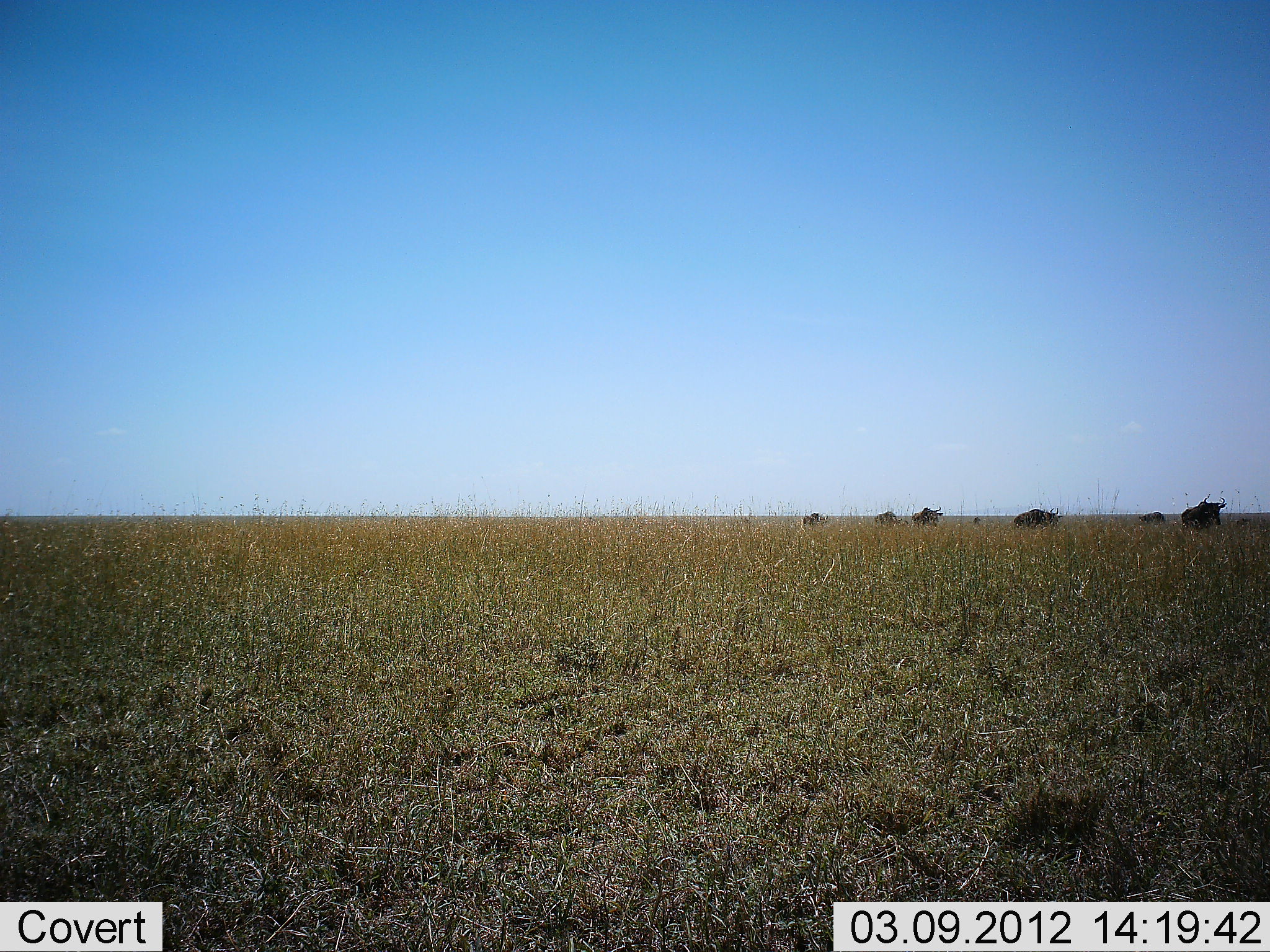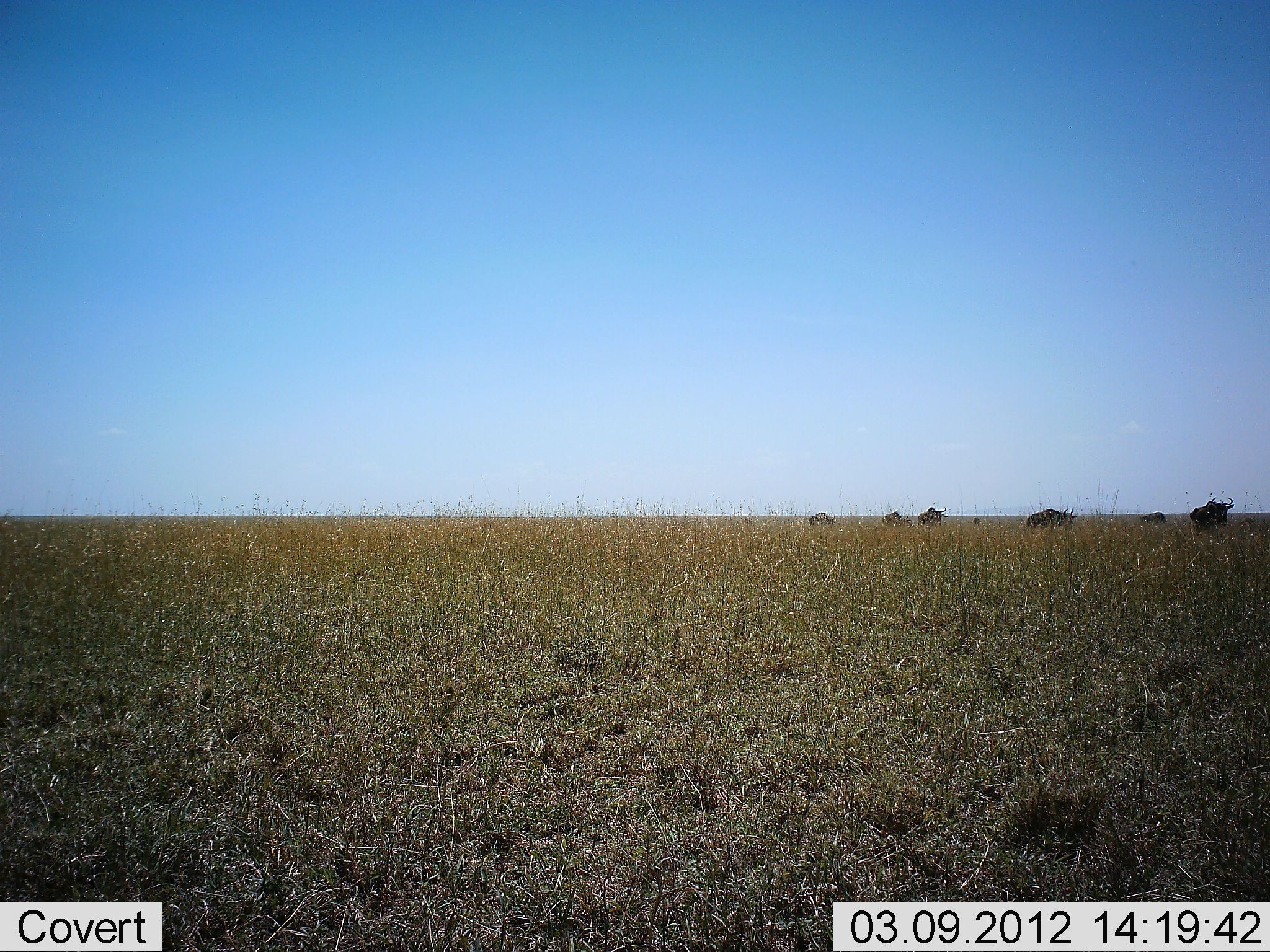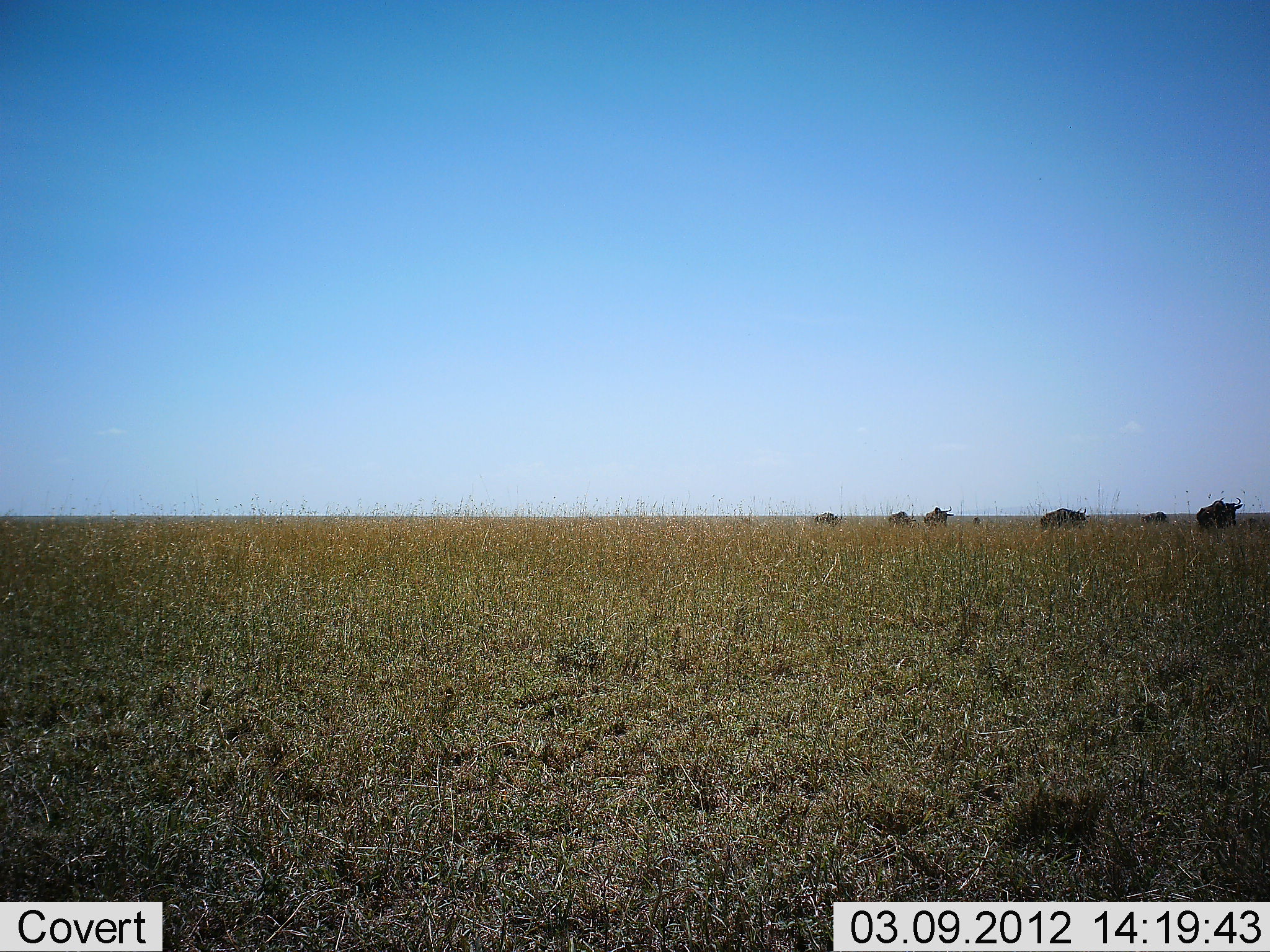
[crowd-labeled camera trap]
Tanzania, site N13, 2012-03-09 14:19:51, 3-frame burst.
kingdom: Animalia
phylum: Chordata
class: Mammalia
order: Artiodactyla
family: Bovidae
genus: Connochaetes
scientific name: Connochaetes taurinus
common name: blue wildebeest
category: wildebeest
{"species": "wildebeest (blue wildebeest) (Connochaetes taurinus)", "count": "6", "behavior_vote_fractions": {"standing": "10%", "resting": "0%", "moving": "85%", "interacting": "0%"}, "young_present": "5%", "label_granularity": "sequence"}